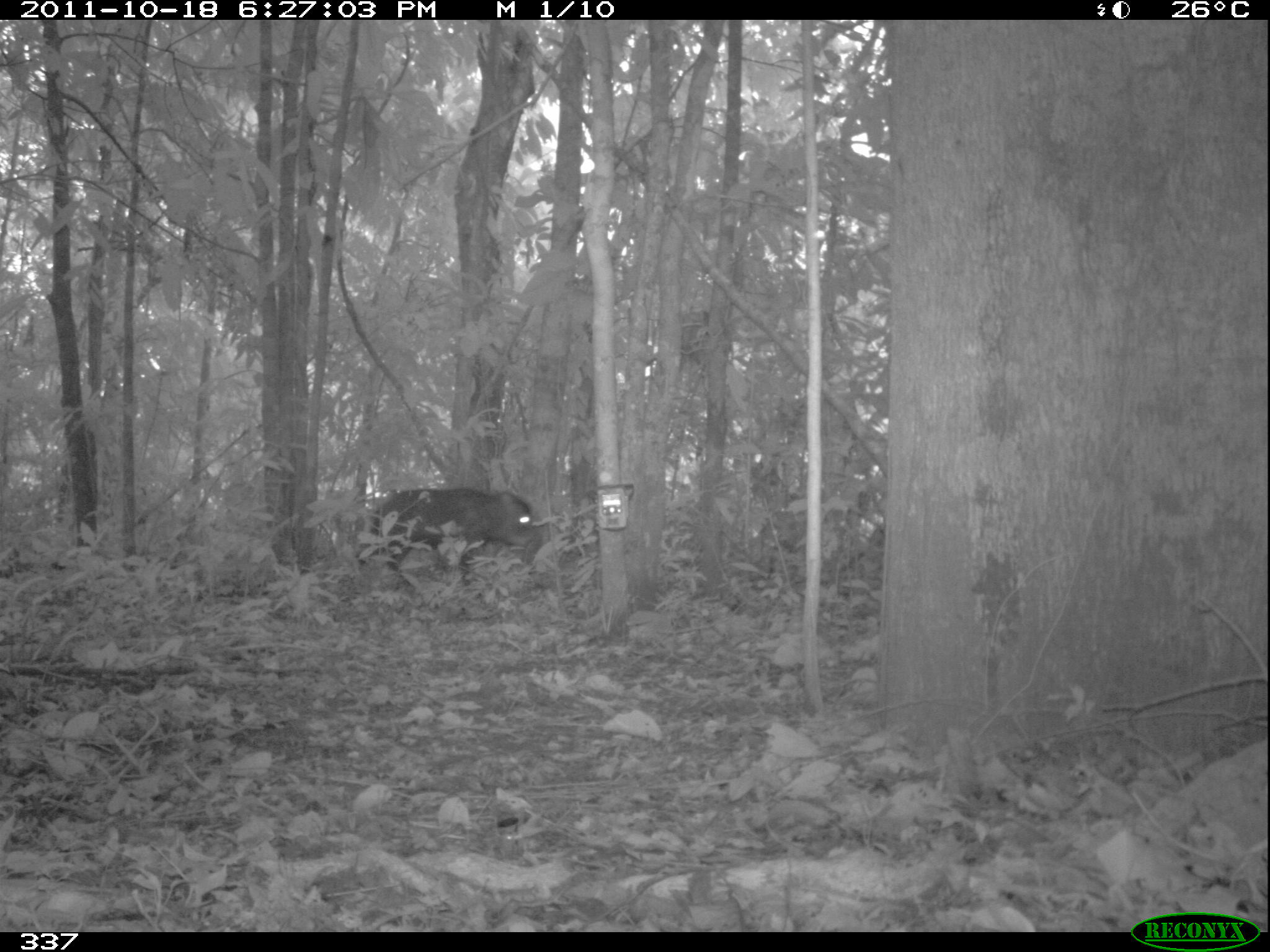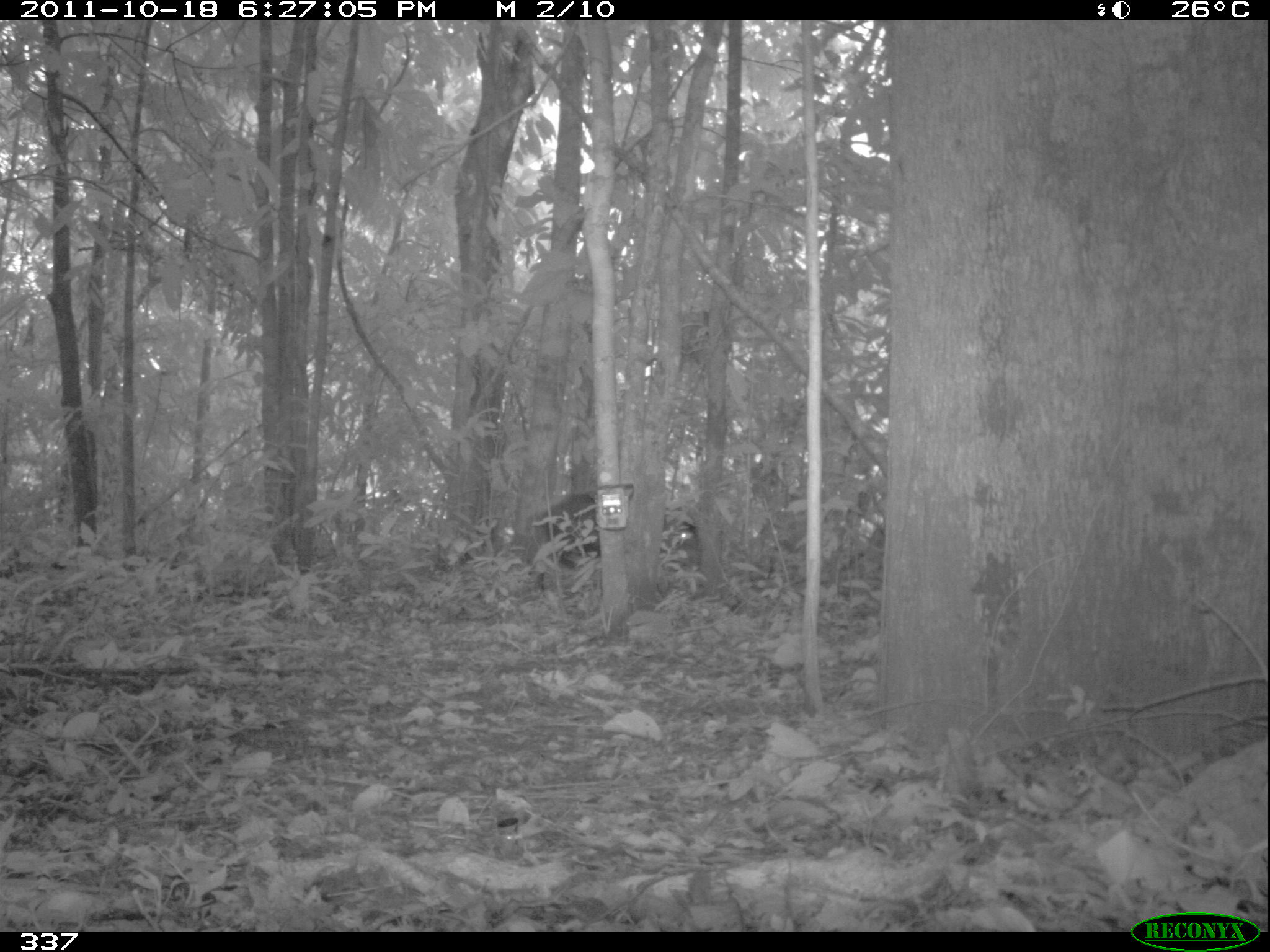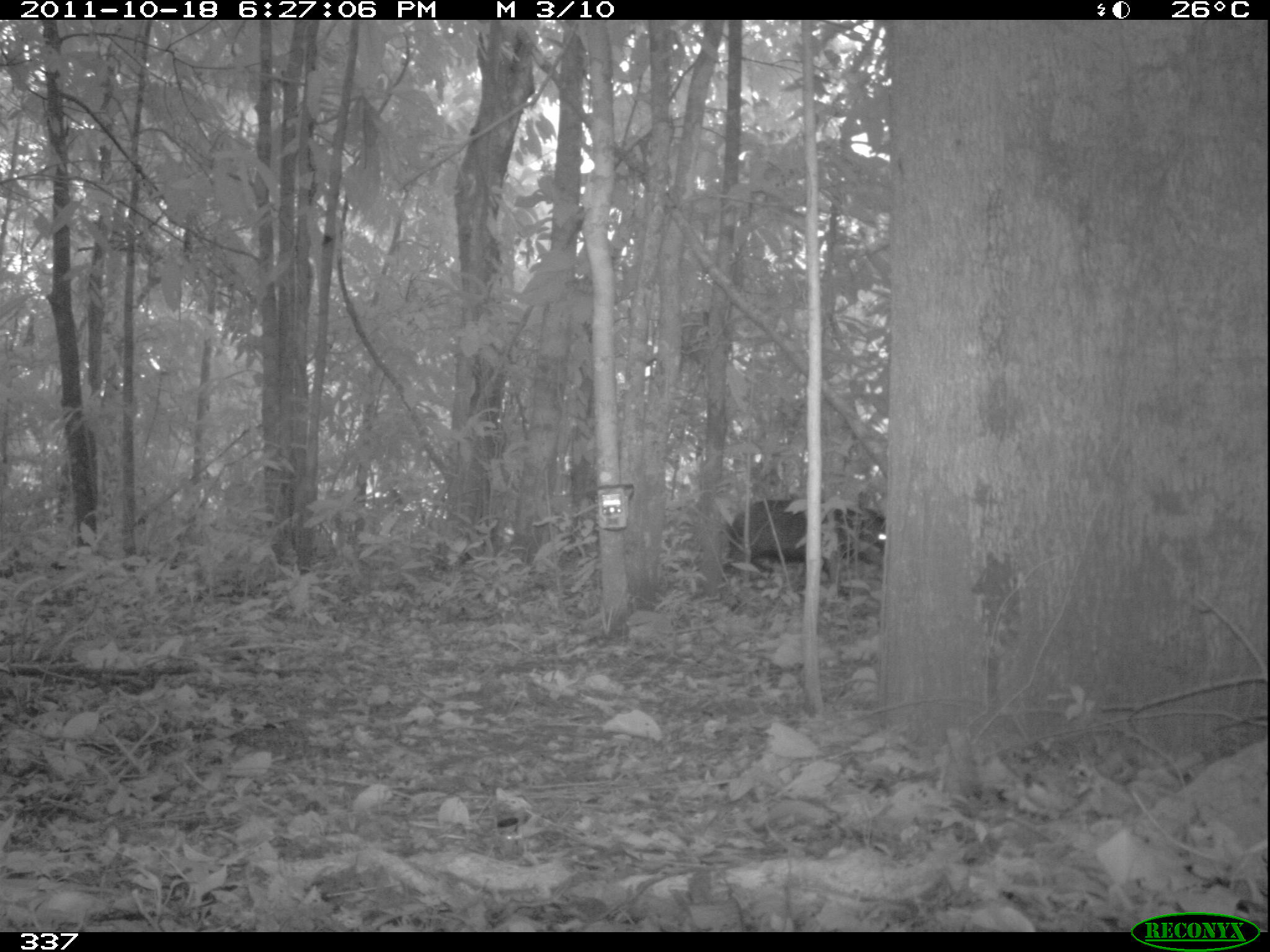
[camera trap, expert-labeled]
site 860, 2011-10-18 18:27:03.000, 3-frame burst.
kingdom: Animalia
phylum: Chordata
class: Mammalia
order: Artiodactyla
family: Tayassuidae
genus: Tayassu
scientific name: Tayassu pecari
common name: white-lipped peccary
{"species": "Tayassu pecari (white-lipped peccary)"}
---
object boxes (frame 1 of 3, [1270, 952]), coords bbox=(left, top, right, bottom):
tayassu pecari: bbox=(355, 488, 543, 593)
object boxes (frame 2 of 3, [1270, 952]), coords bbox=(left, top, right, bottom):
tayassu pecari: bbox=(524, 484, 703, 596)